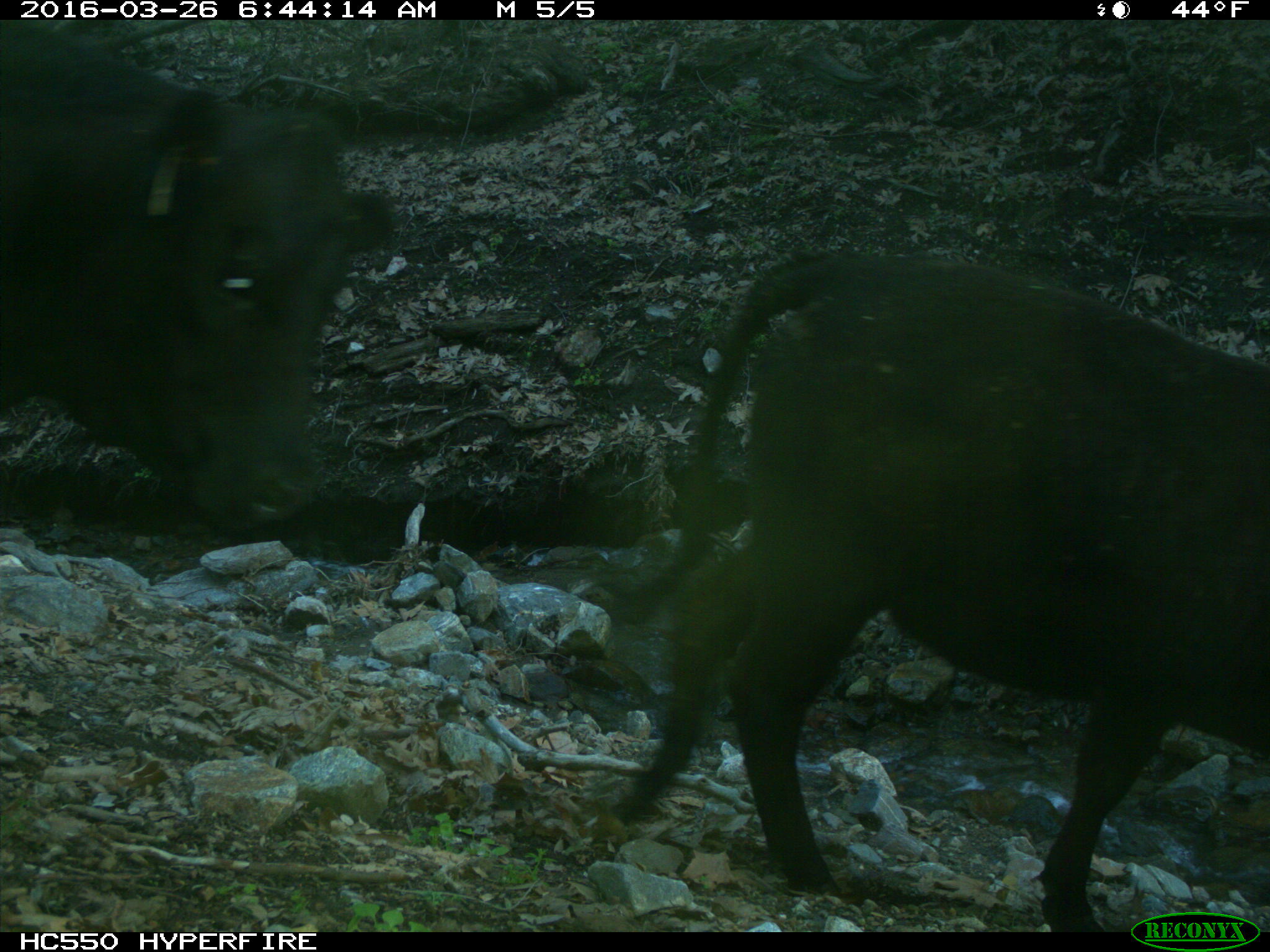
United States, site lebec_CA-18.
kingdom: Animalia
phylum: Chordata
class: Mammalia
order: Artiodactyla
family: Bovidae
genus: Bos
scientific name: Bos taurus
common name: domestic cow